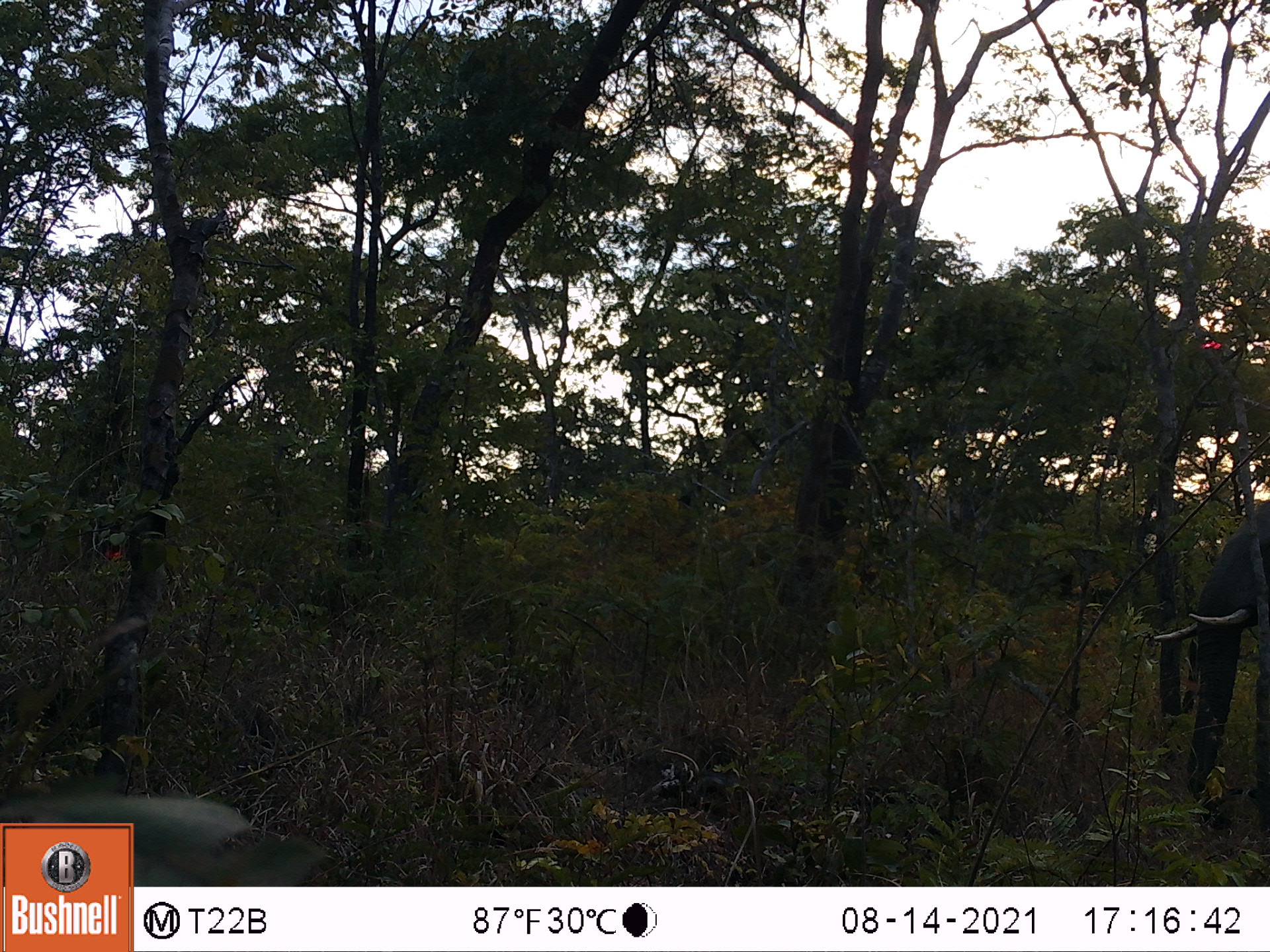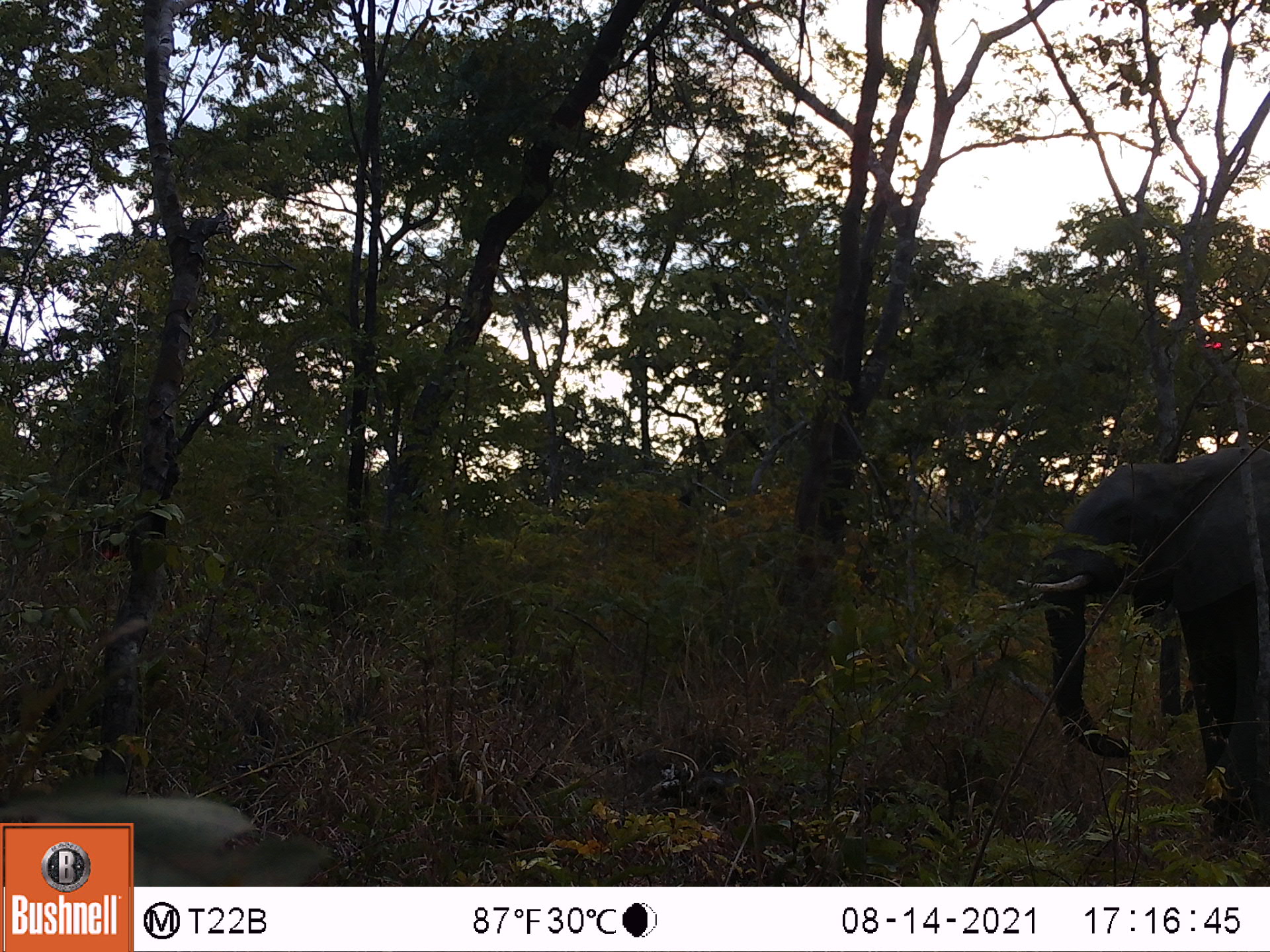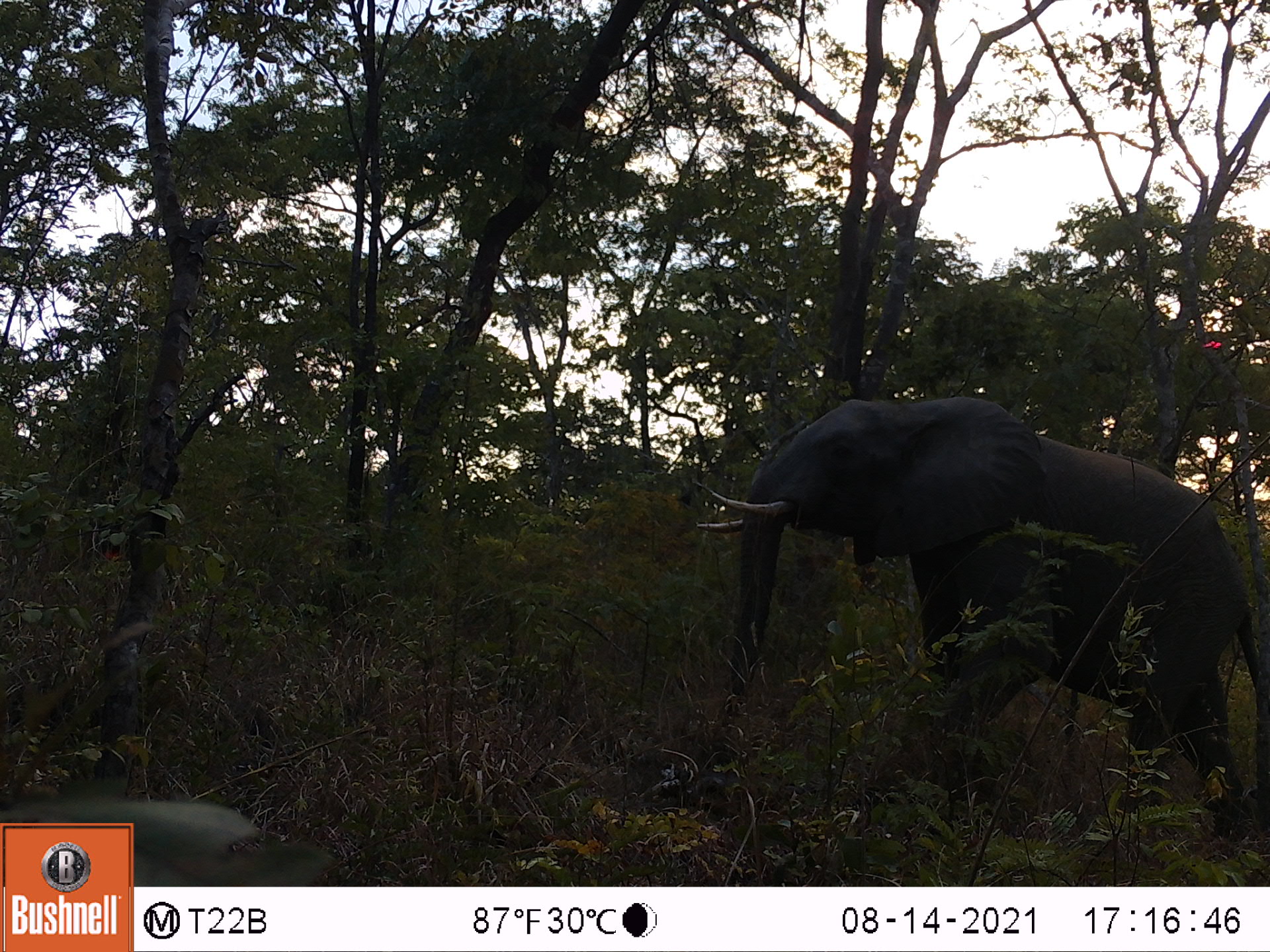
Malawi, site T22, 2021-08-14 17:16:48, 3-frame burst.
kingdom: Animalia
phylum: Chordata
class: Mammalia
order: Proboscidea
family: Elephantidae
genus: Loxodonta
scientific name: Loxodonta africana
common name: african savanna elephant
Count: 1.